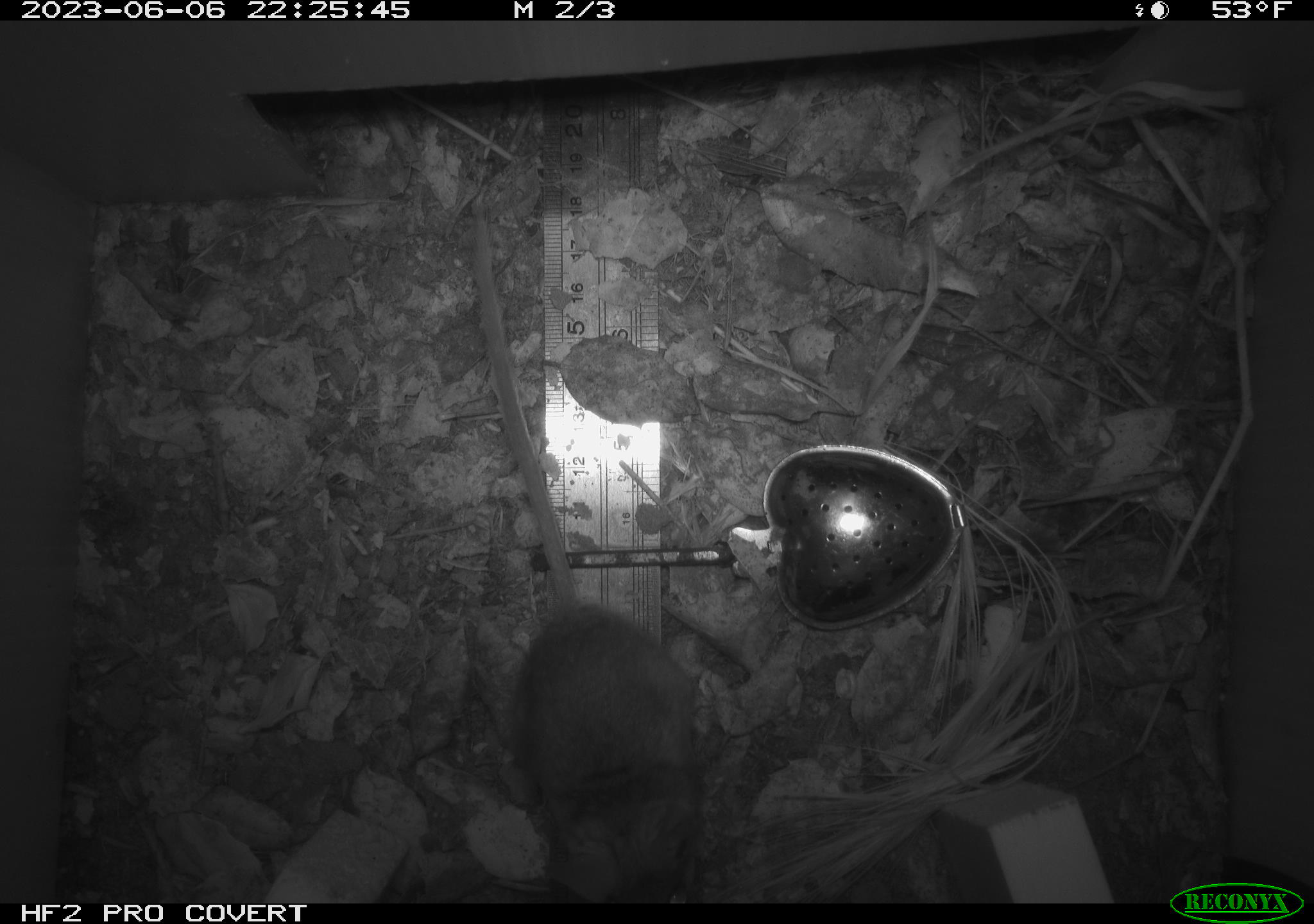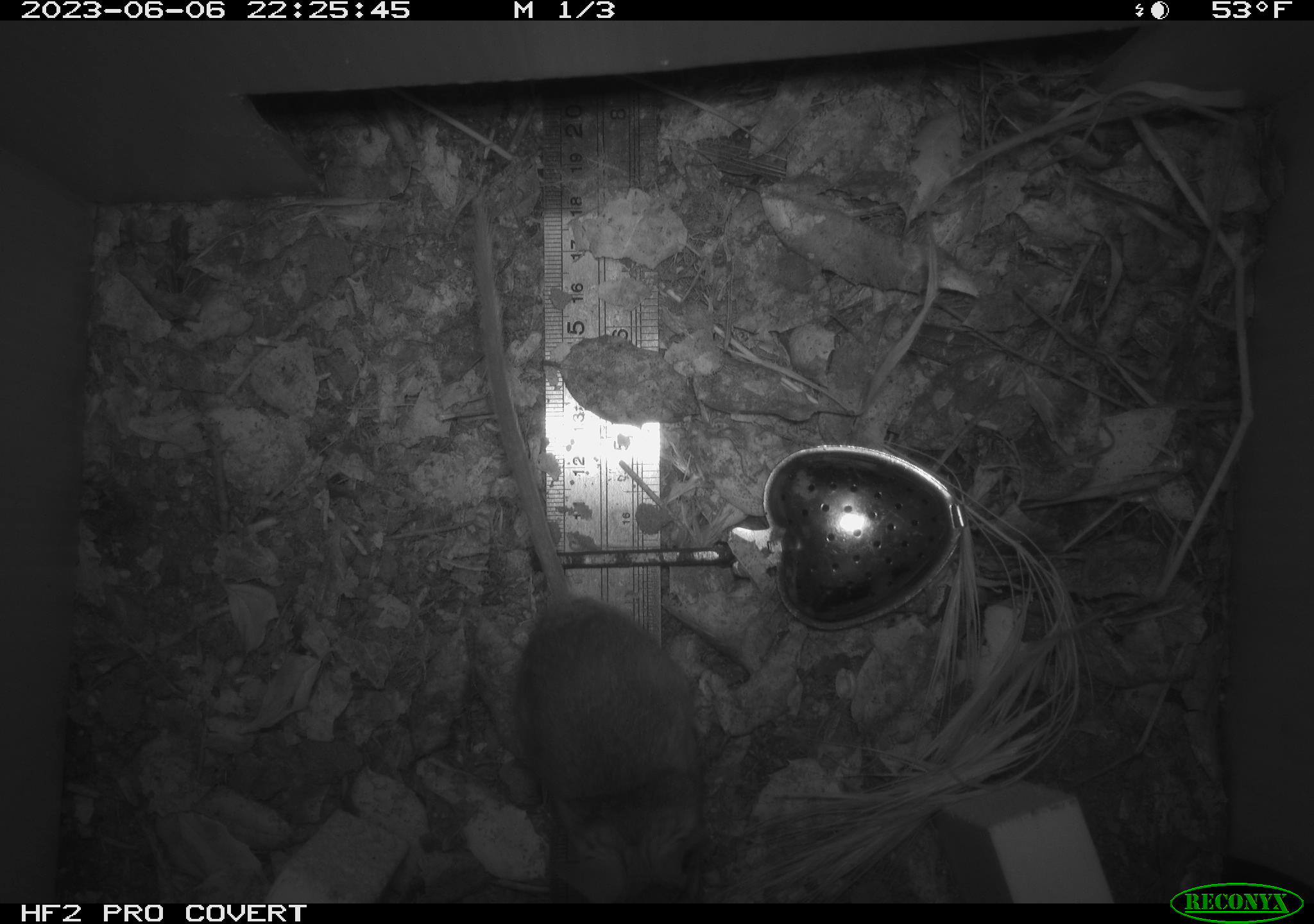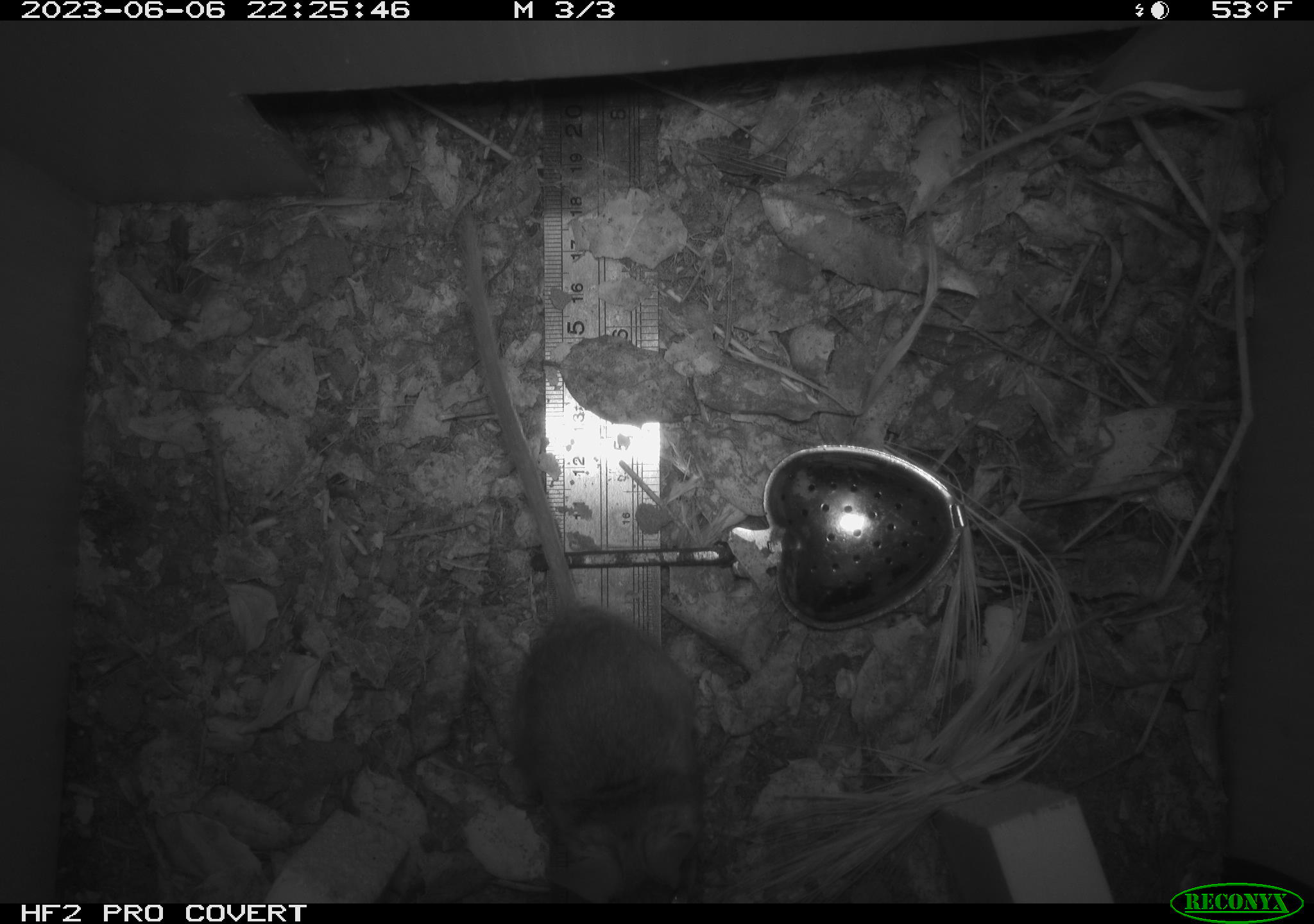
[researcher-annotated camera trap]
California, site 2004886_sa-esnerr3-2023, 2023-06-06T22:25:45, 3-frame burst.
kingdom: Animalia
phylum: Chordata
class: Mammalia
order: Rodentia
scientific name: Rodentia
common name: mouse species